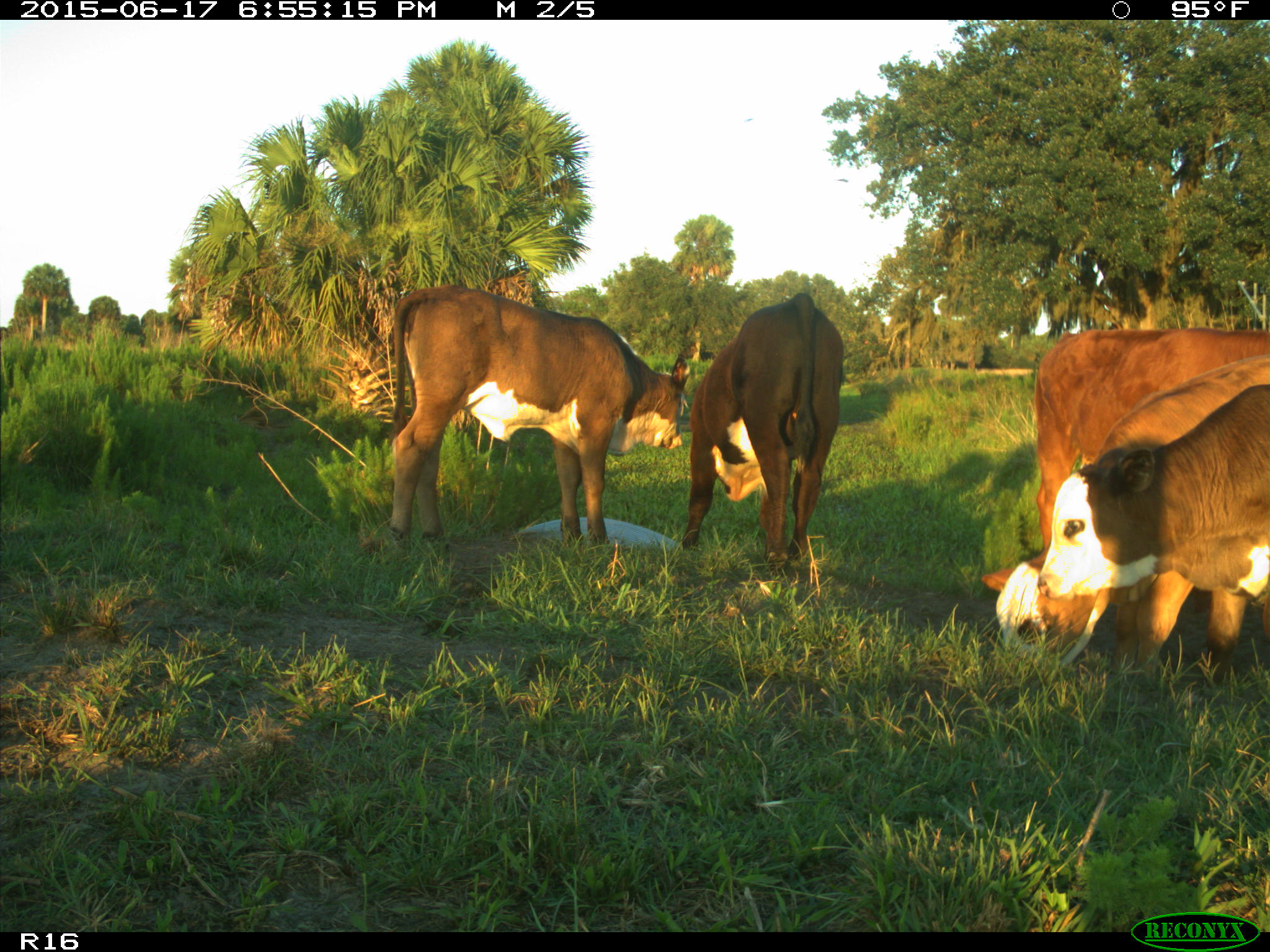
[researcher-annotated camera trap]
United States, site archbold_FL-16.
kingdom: Animalia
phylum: Chordata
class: Mammalia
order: Artiodactyla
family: Bovidae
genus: Bos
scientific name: Bos taurus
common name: domestic cow